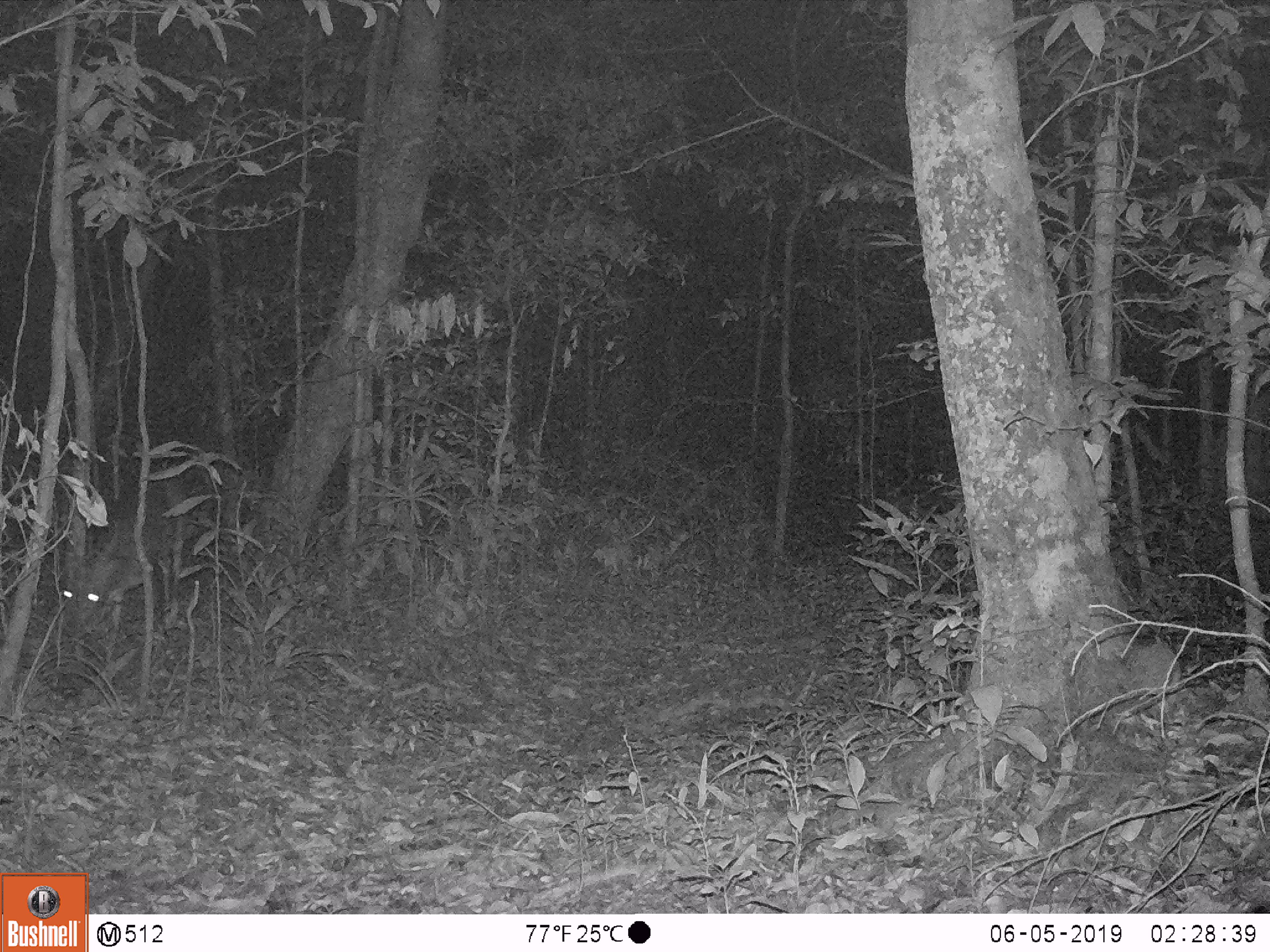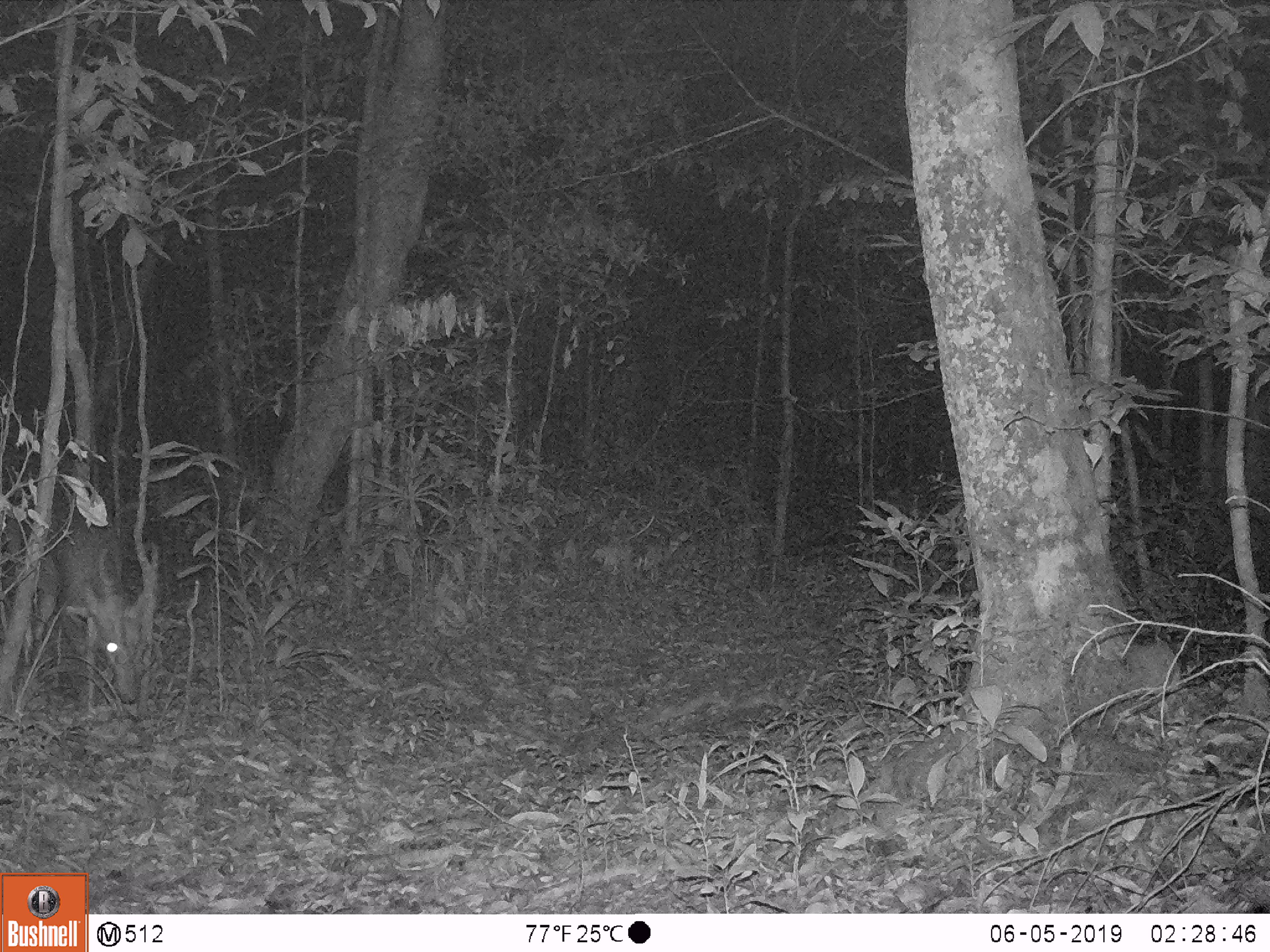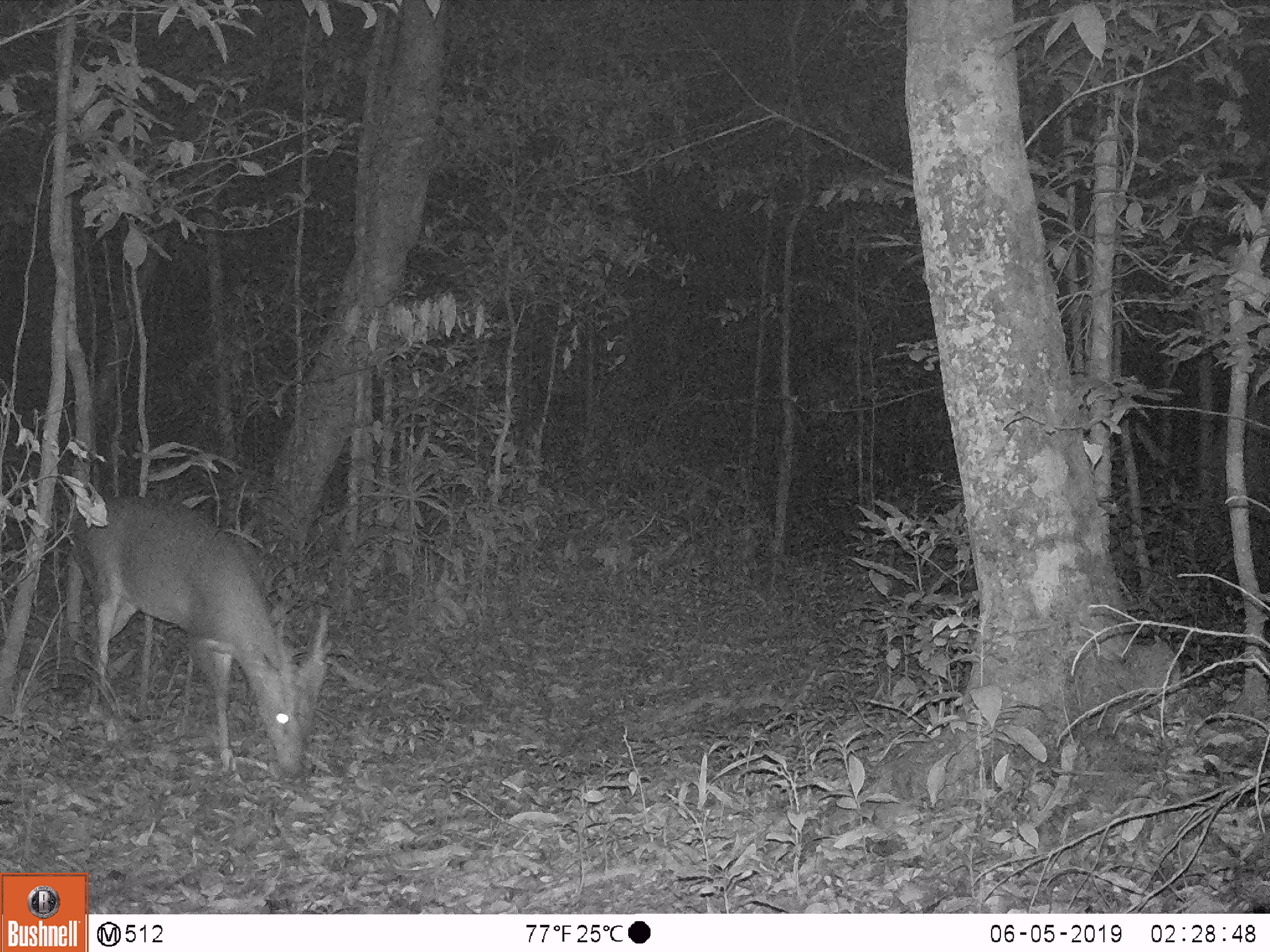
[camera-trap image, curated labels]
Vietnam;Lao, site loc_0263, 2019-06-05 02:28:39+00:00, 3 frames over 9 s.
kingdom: Animalia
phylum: Chordata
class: Mammalia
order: Artiodactyla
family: Cervidae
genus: Muntiacus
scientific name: Muntiacus vuquangensis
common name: large-antlered muntjac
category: large antlered muntjac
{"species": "large antlered muntjac (large-antlered muntjac) (Muntiacus vuquangensis)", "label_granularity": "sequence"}